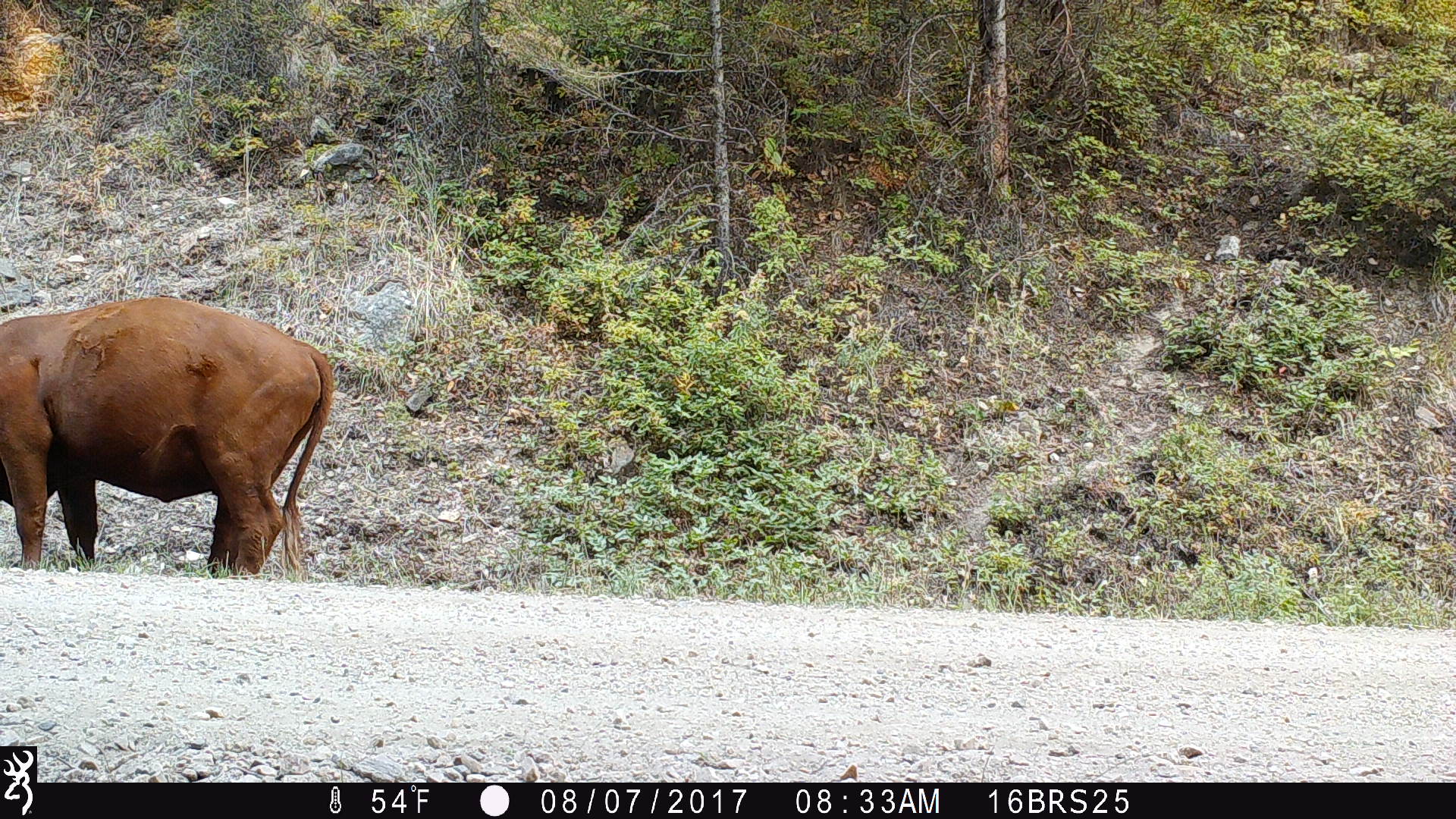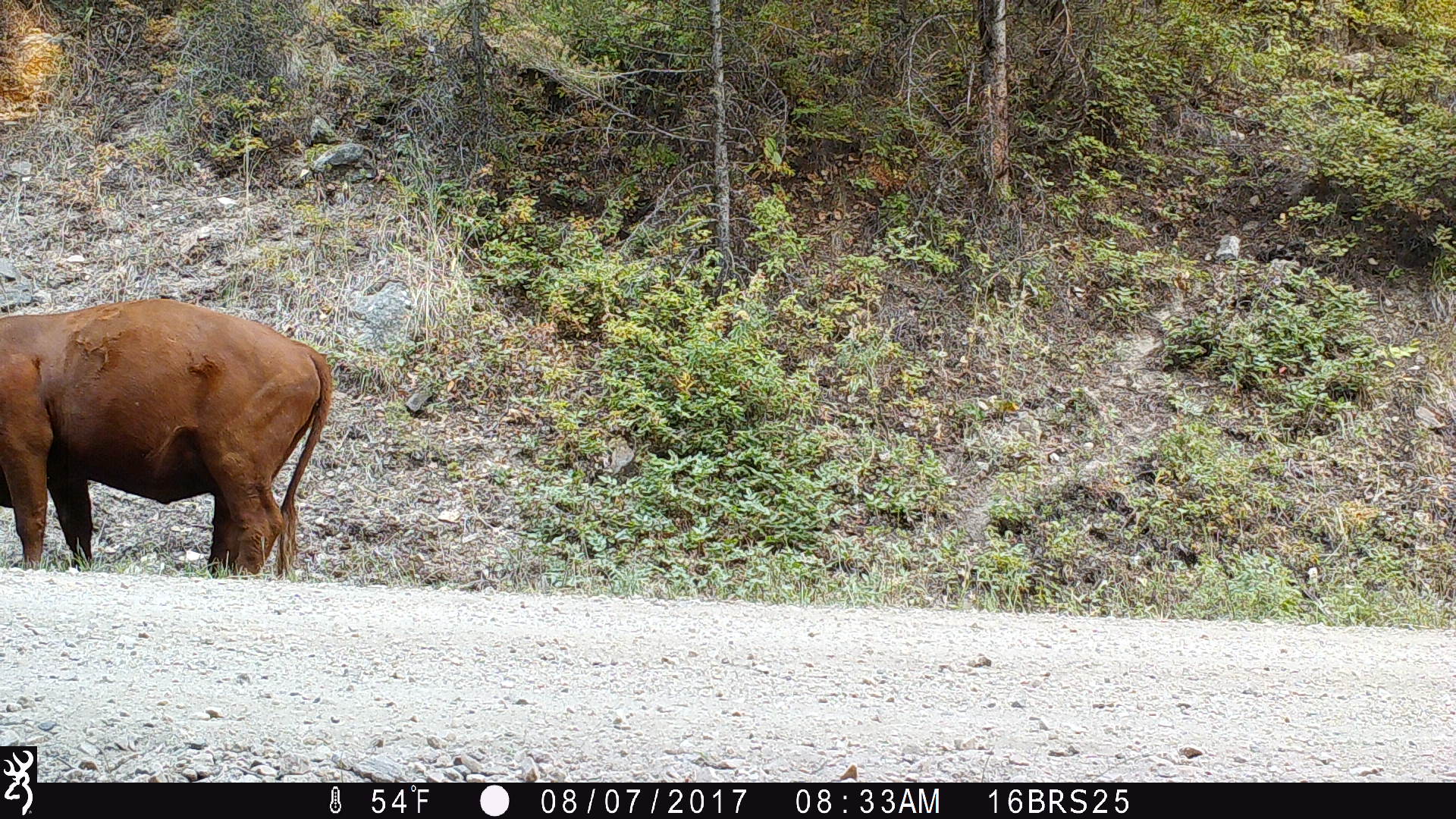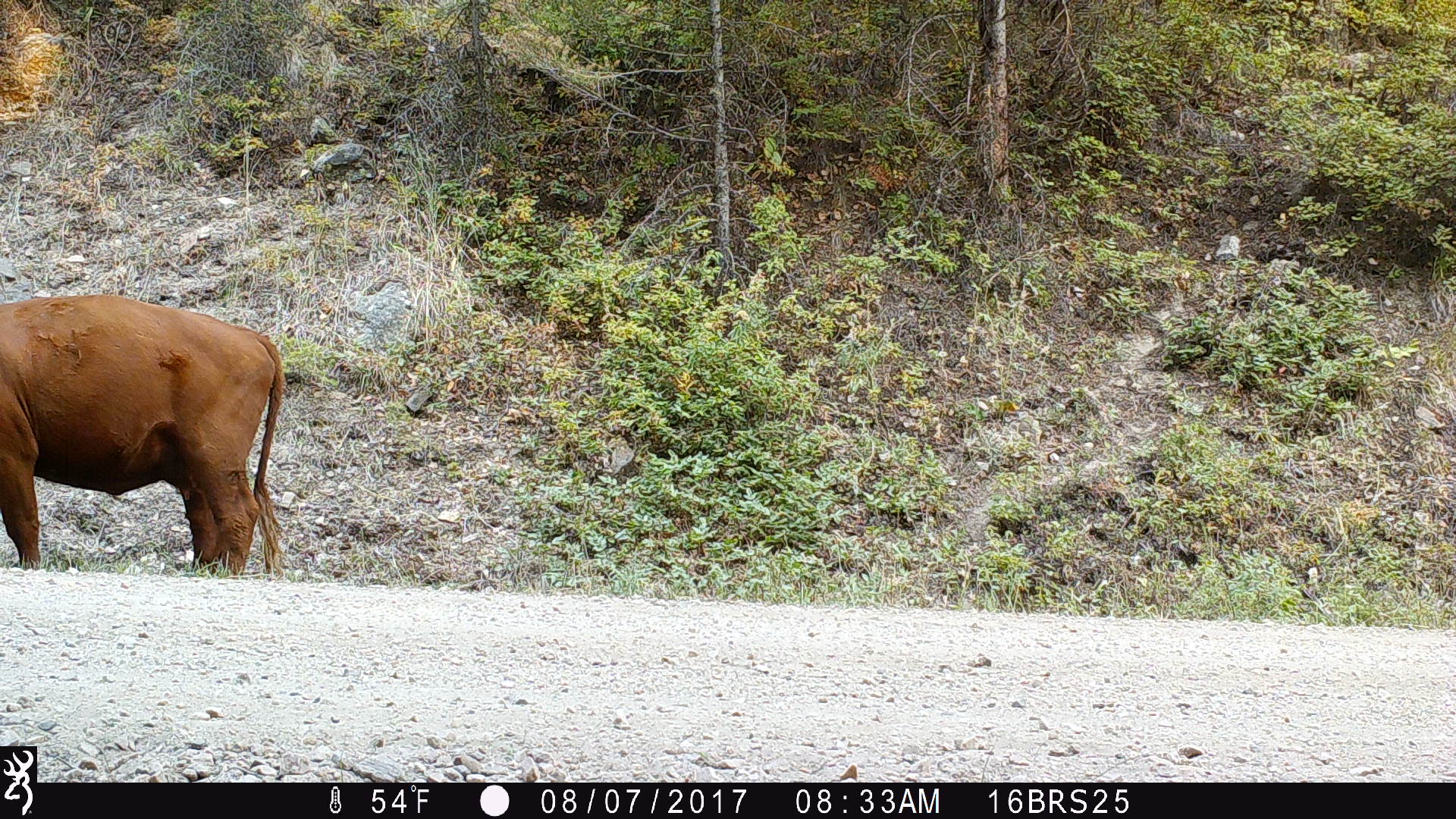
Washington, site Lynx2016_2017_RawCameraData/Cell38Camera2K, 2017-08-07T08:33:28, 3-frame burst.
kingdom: Animalia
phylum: Chordata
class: Mammalia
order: Artiodactyla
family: Bovidae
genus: Bos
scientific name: Bos taurus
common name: domestic cattle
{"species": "domestic cattle (Bos taurus)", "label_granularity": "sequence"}